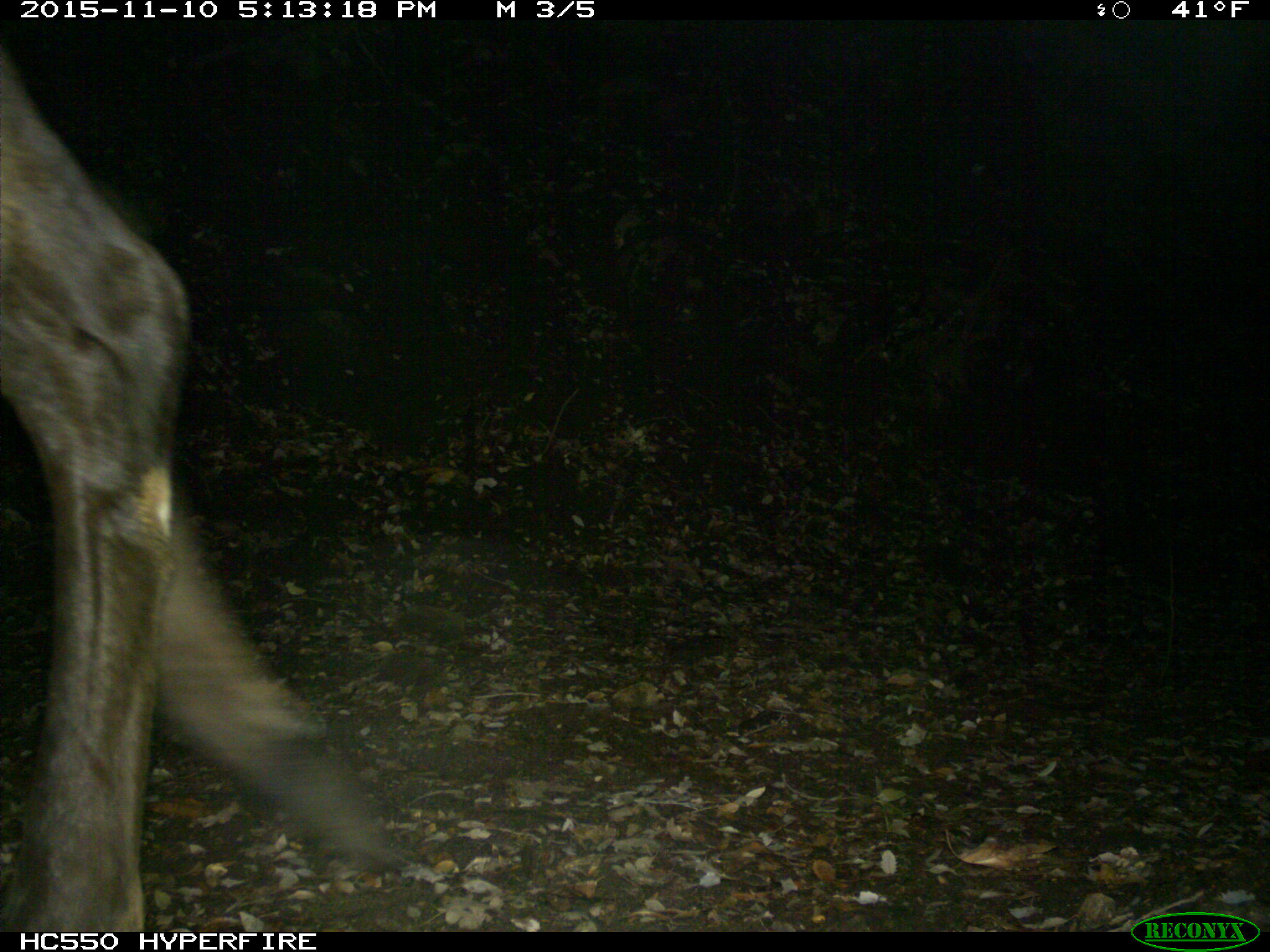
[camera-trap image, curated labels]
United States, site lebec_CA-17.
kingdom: Animalia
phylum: Chordata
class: Mammalia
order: Artiodactyla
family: Cervidae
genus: Cervus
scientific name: Cervus canadensis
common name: elk